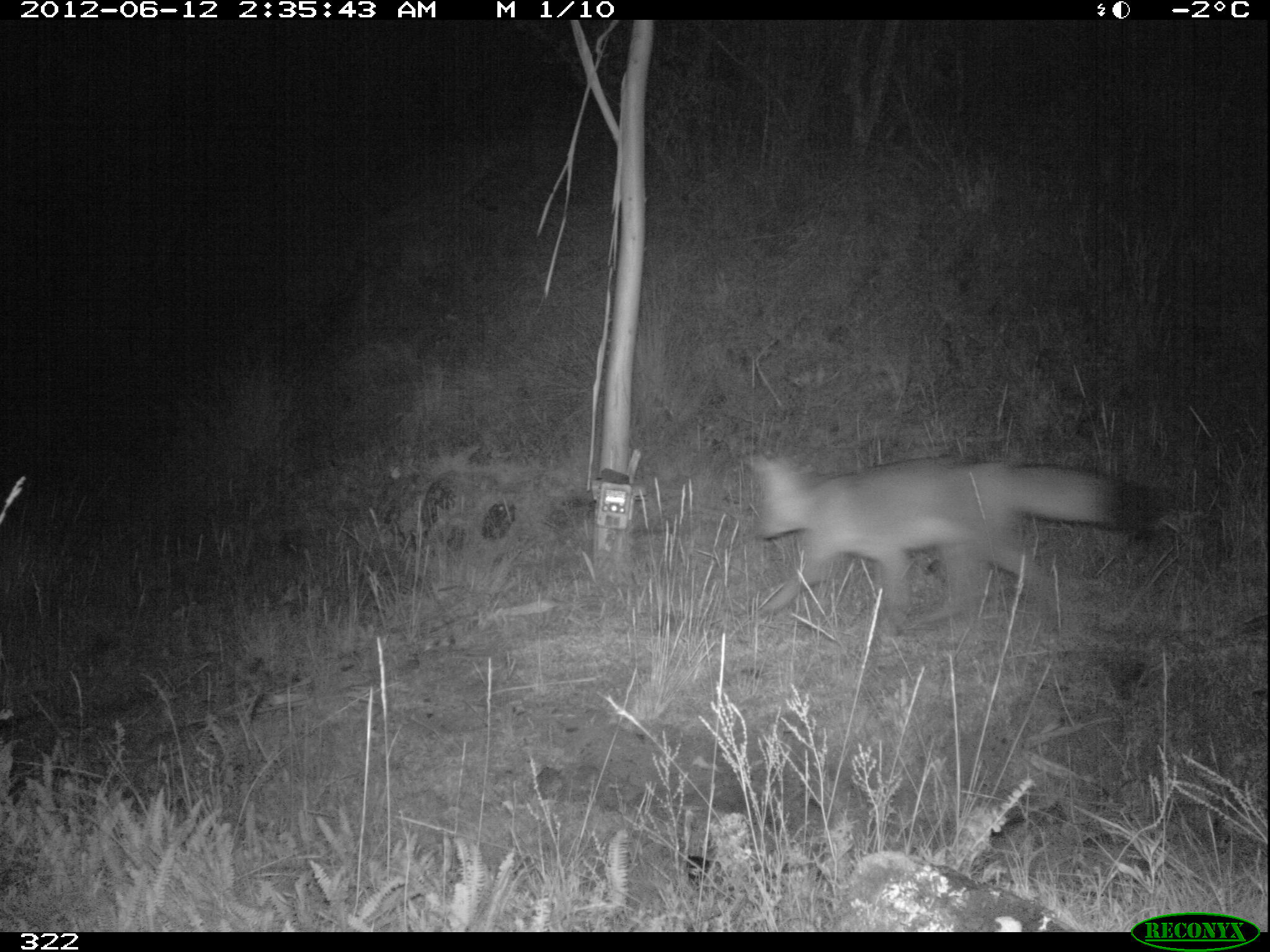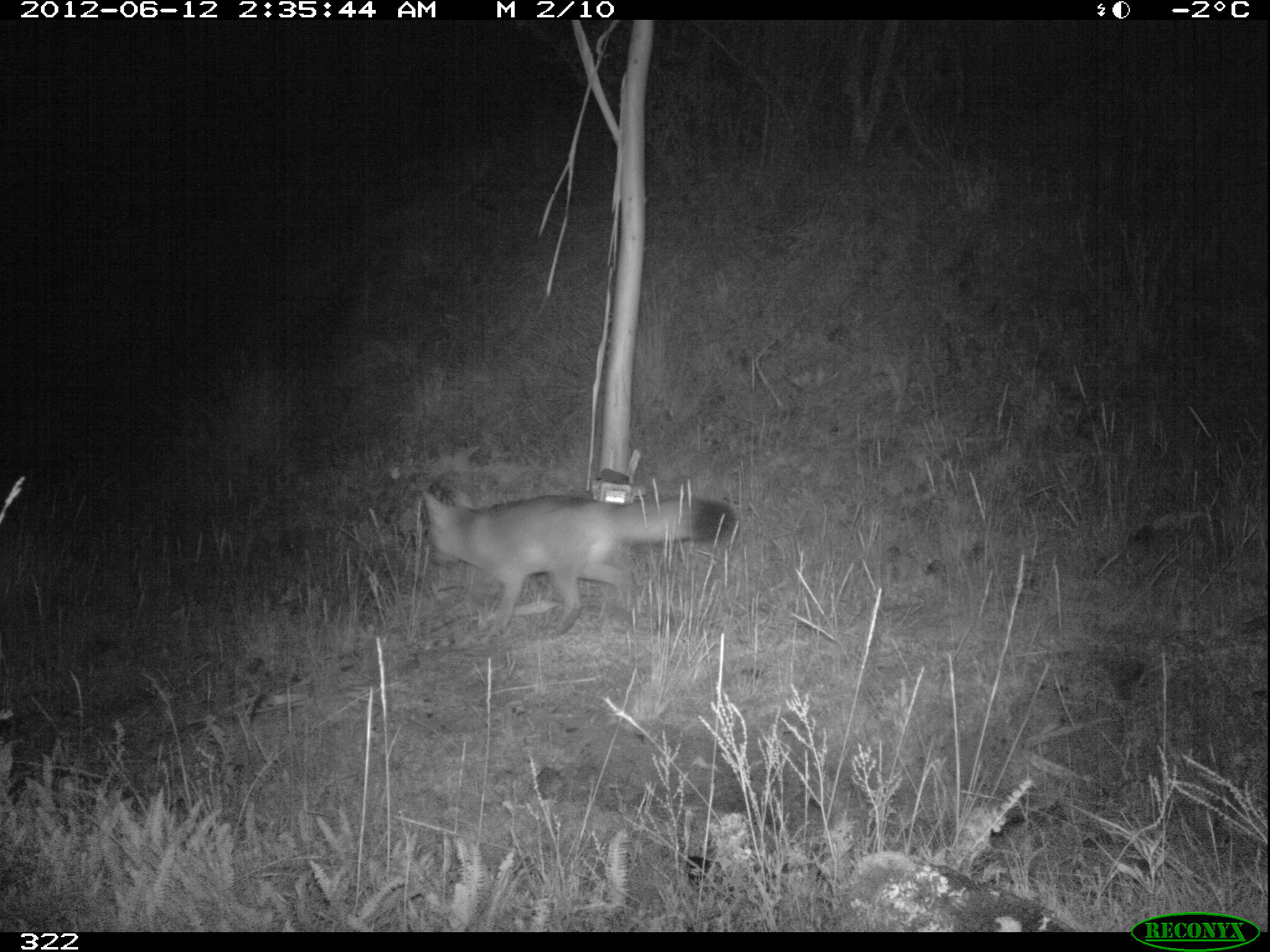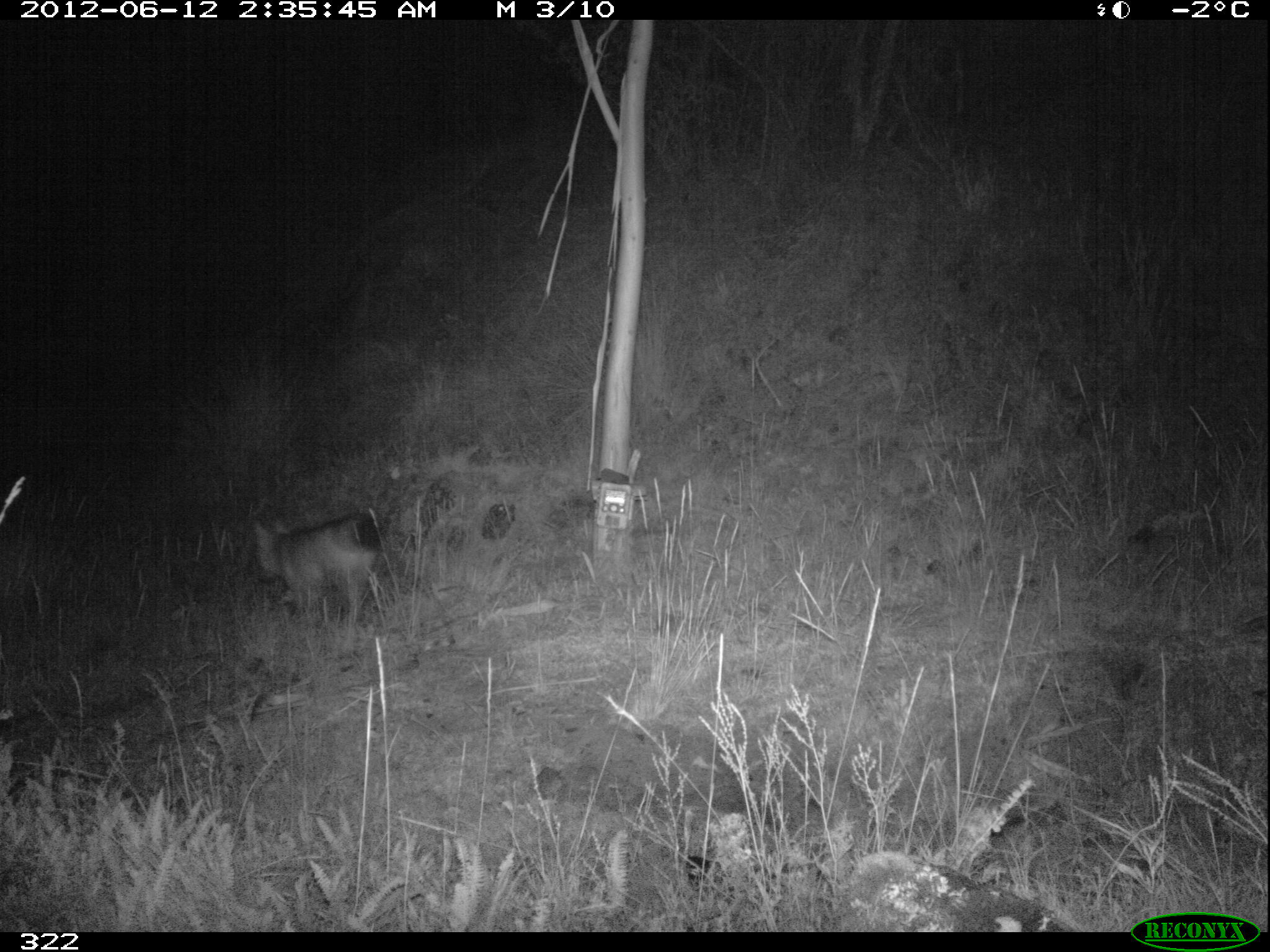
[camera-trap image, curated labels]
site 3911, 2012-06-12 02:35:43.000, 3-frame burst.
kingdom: Animalia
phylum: Chordata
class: Mammalia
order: Carnivora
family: Canidae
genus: Lycalopex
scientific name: Lycalopex culpaeus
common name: culpeo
Lycalopex culpaeus (culpeo).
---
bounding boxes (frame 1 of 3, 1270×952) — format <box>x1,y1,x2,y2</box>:
lycalopex culpaeus: <box>746,449,1161,628</box>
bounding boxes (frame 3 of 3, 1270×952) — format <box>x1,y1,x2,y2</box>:
lycalopex culpaeus: <box>250,512,382,621</box>